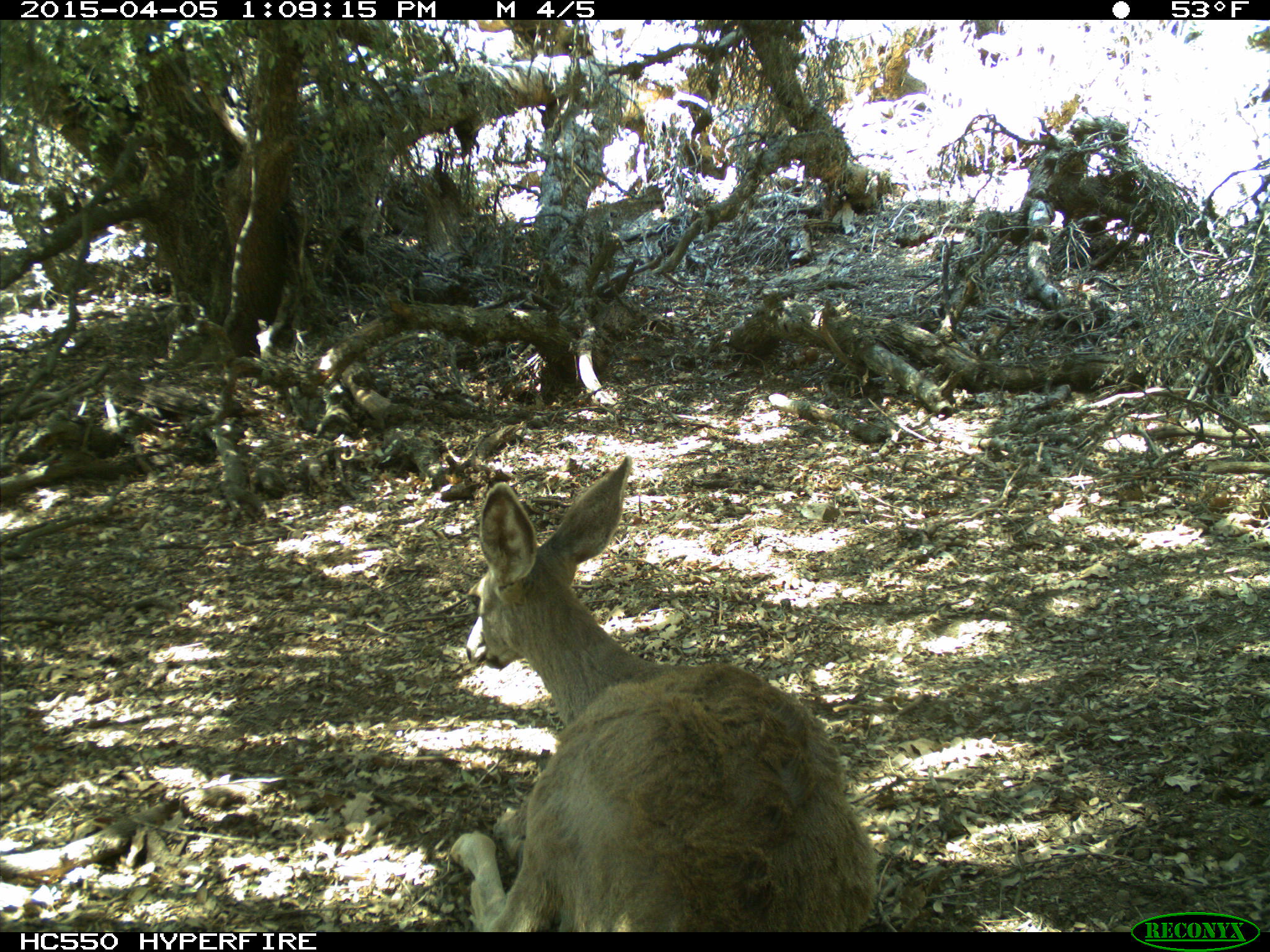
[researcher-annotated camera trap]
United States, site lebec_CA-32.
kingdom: Animalia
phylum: Chordata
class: Mammalia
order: Artiodactyla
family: Cervidae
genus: Odocoileus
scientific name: Odocoileus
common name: deer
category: unidentified deer